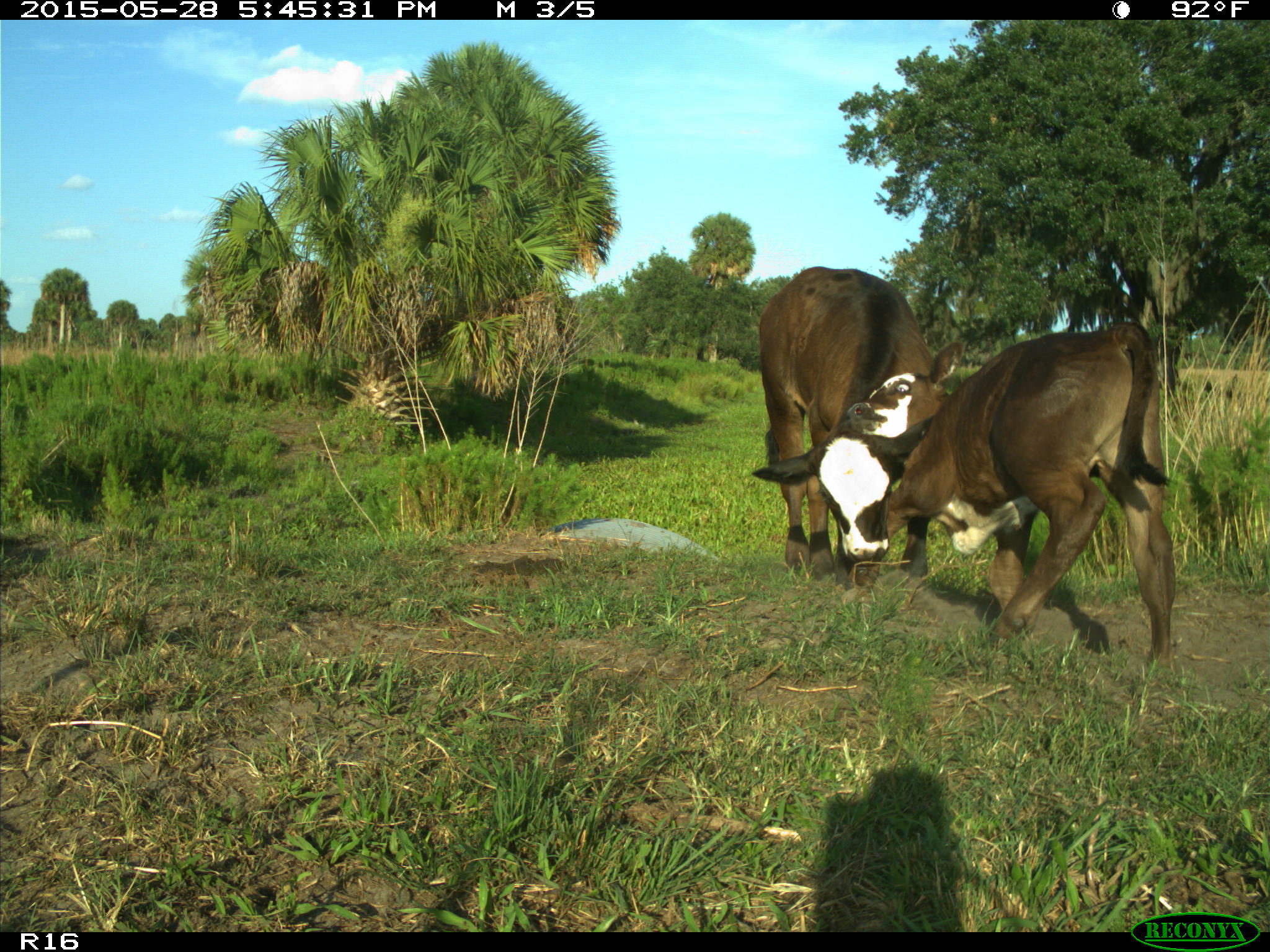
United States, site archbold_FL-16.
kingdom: Animalia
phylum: Chordata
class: Mammalia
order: Artiodactyla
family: Bovidae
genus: Bos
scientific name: Bos taurus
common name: domestic cow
Bos taurus (domestic cow).